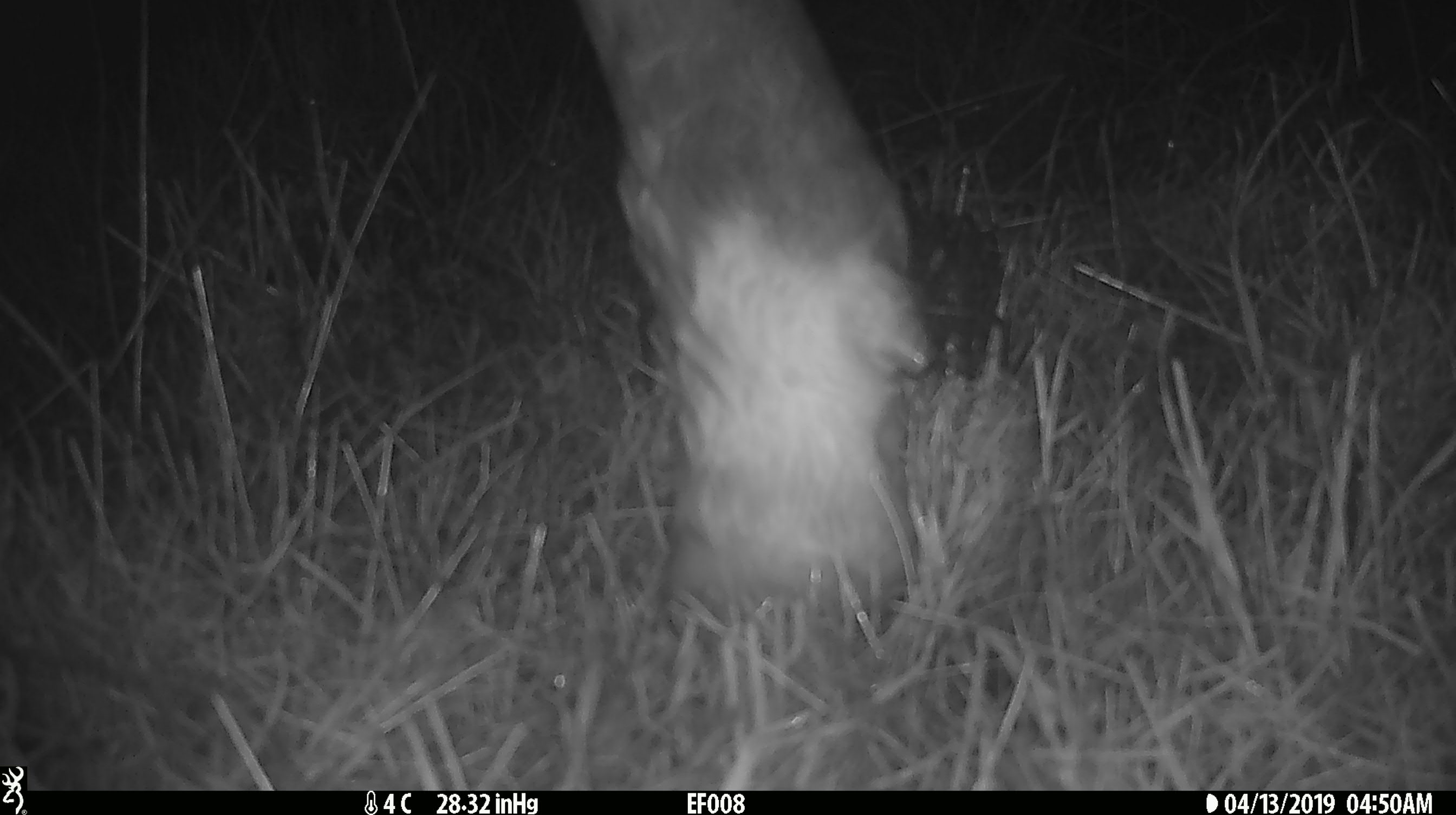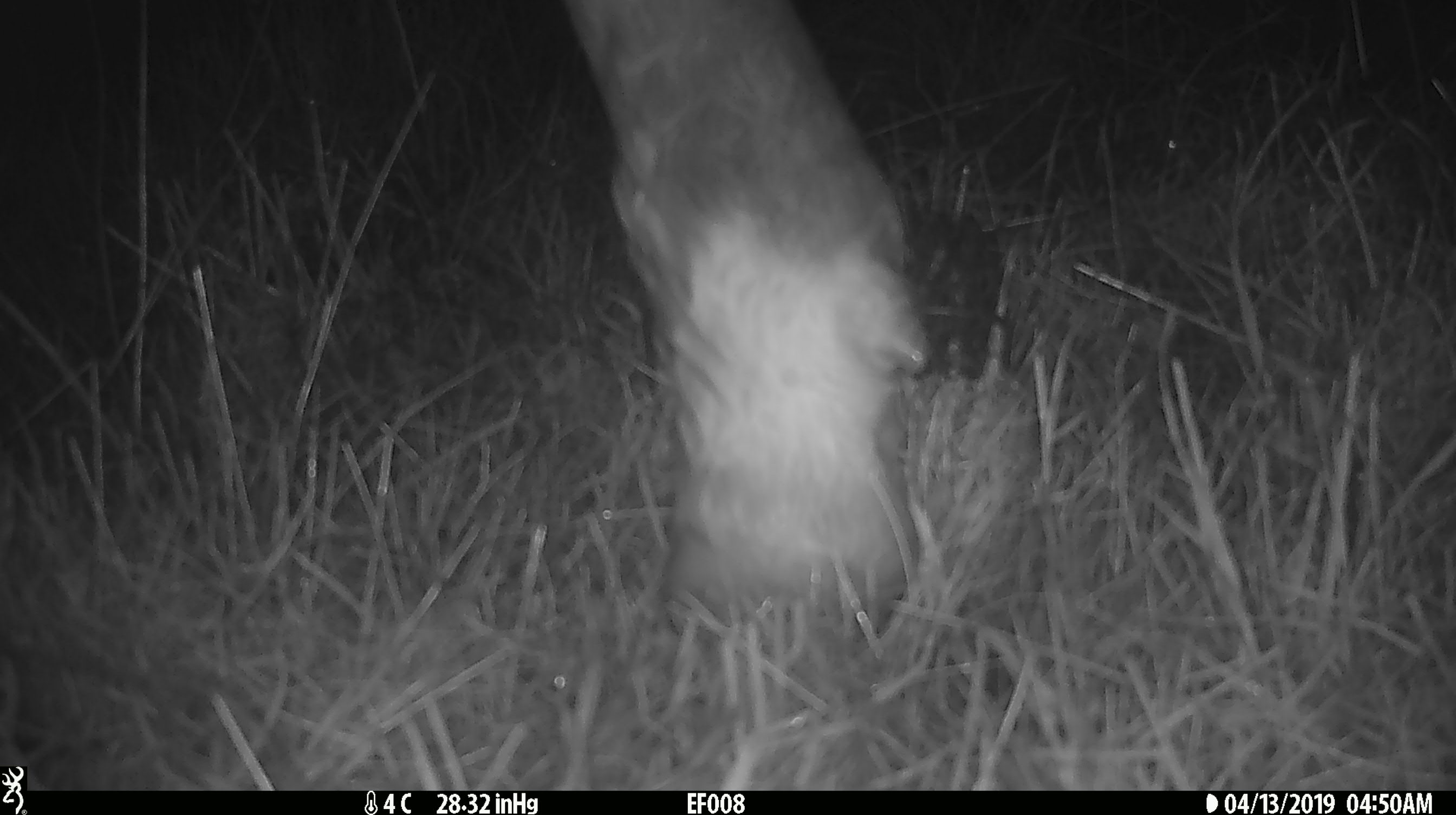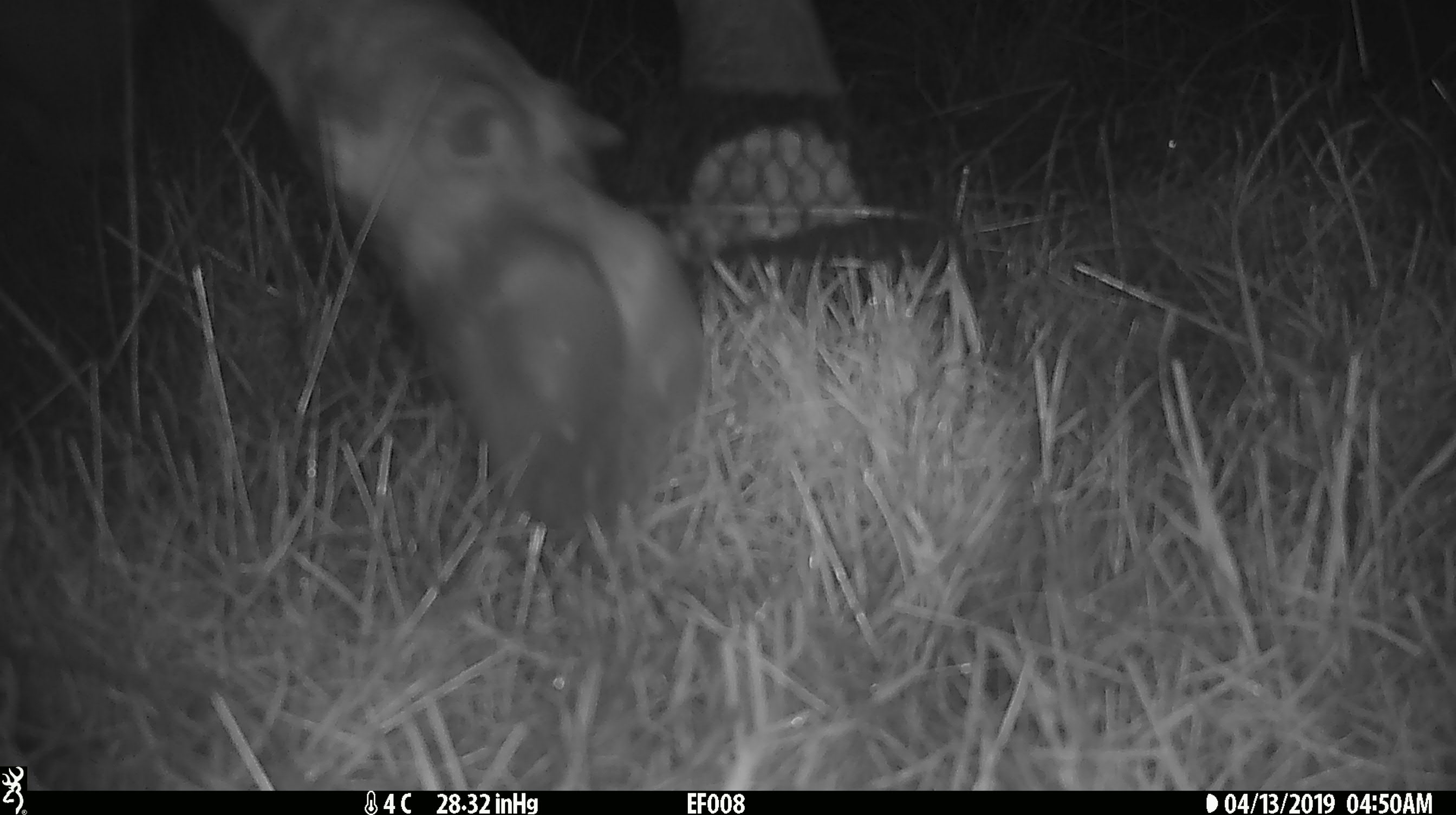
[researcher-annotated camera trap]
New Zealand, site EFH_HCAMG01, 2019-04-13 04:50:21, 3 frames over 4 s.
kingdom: Animalia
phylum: Chordata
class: Mammalia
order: Artiodactyla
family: Bovidae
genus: Bos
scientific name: Bos taurus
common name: domestic cow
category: cow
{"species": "cow (domestic cow) (Bos taurus)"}